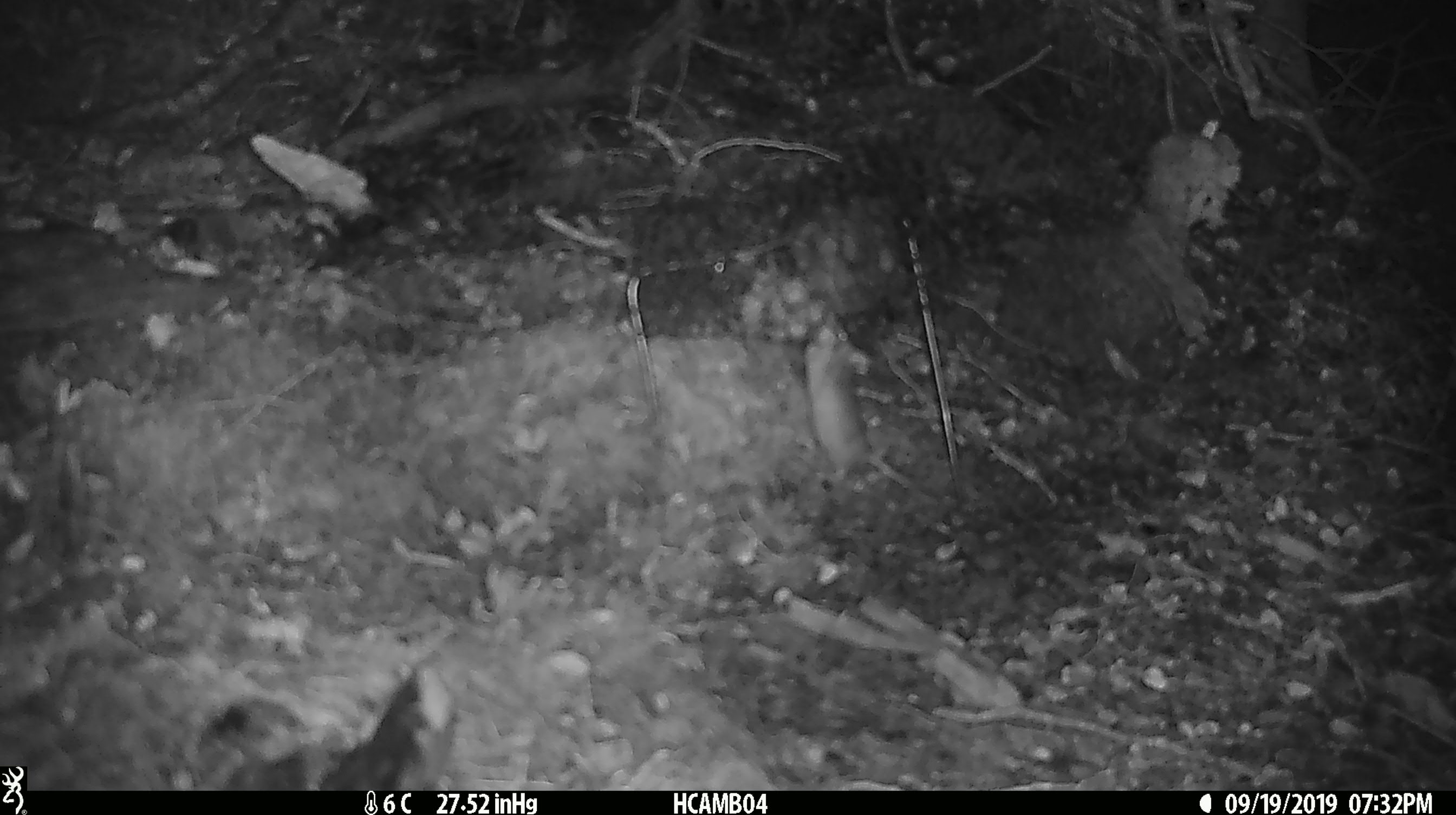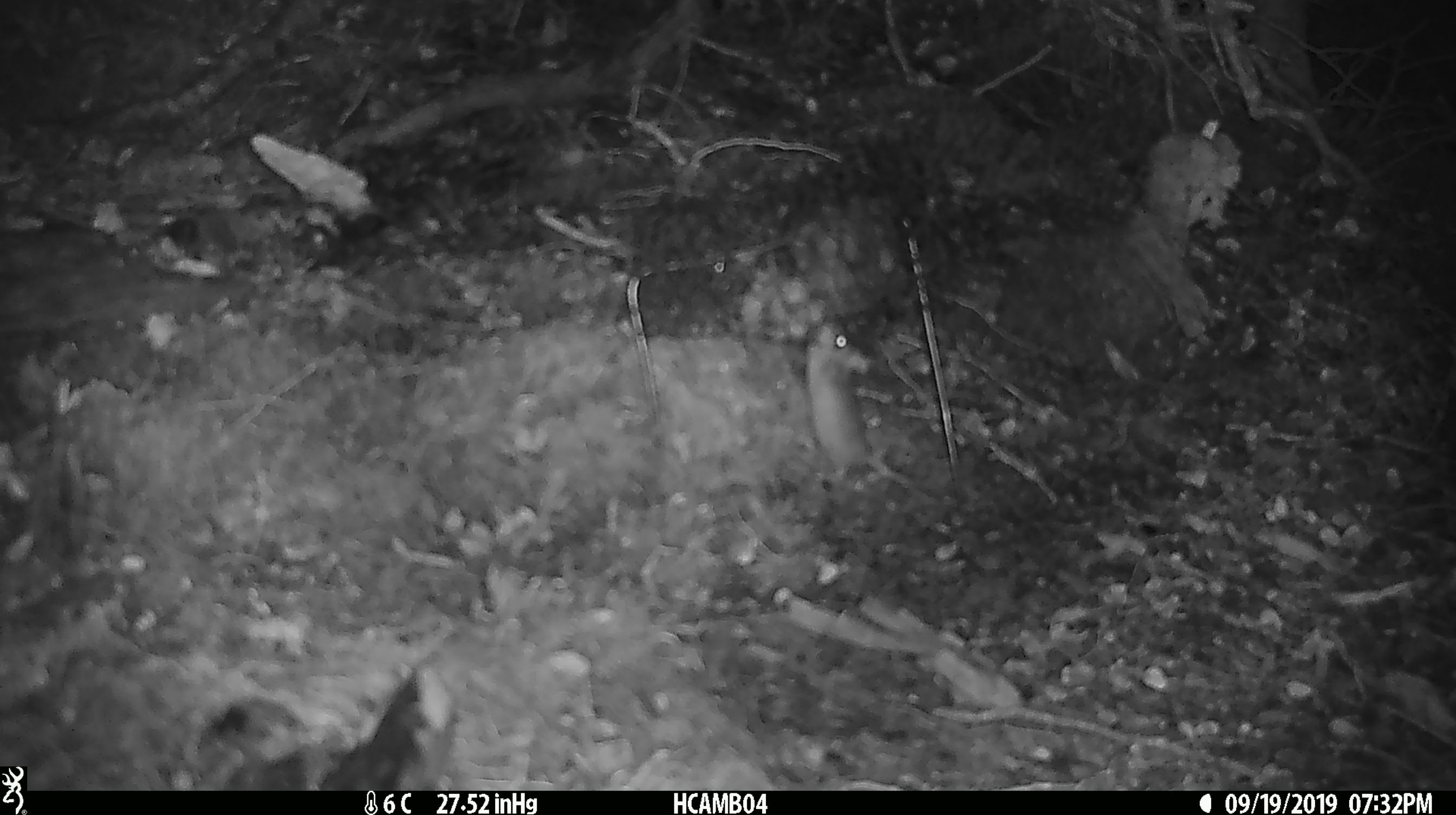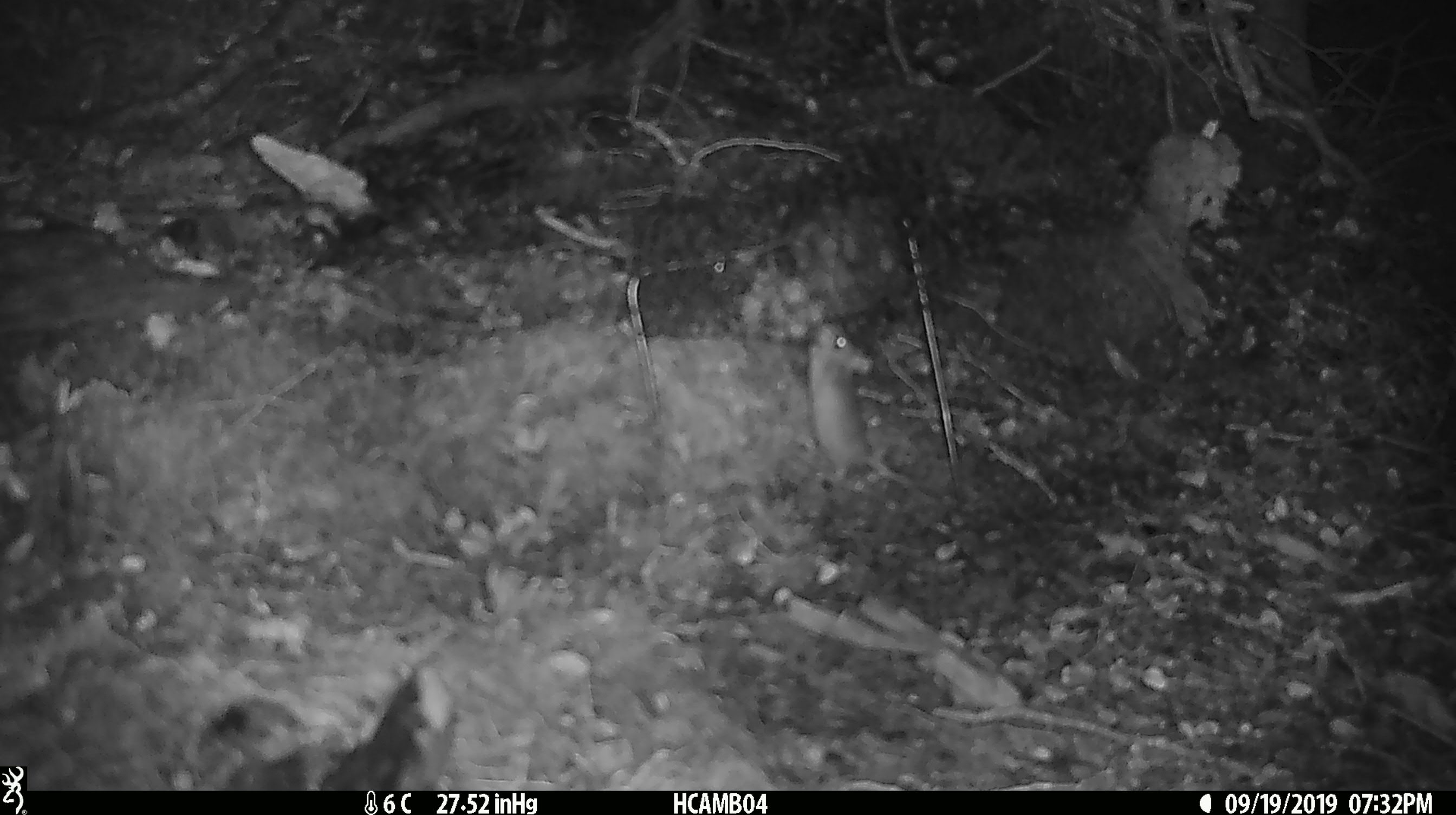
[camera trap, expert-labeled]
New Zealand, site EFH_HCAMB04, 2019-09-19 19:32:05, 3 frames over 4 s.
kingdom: Animalia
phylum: Chordata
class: Mammalia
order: Rodentia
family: Muridae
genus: Mus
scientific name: Mus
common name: mouse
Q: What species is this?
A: Mouse (Mus).